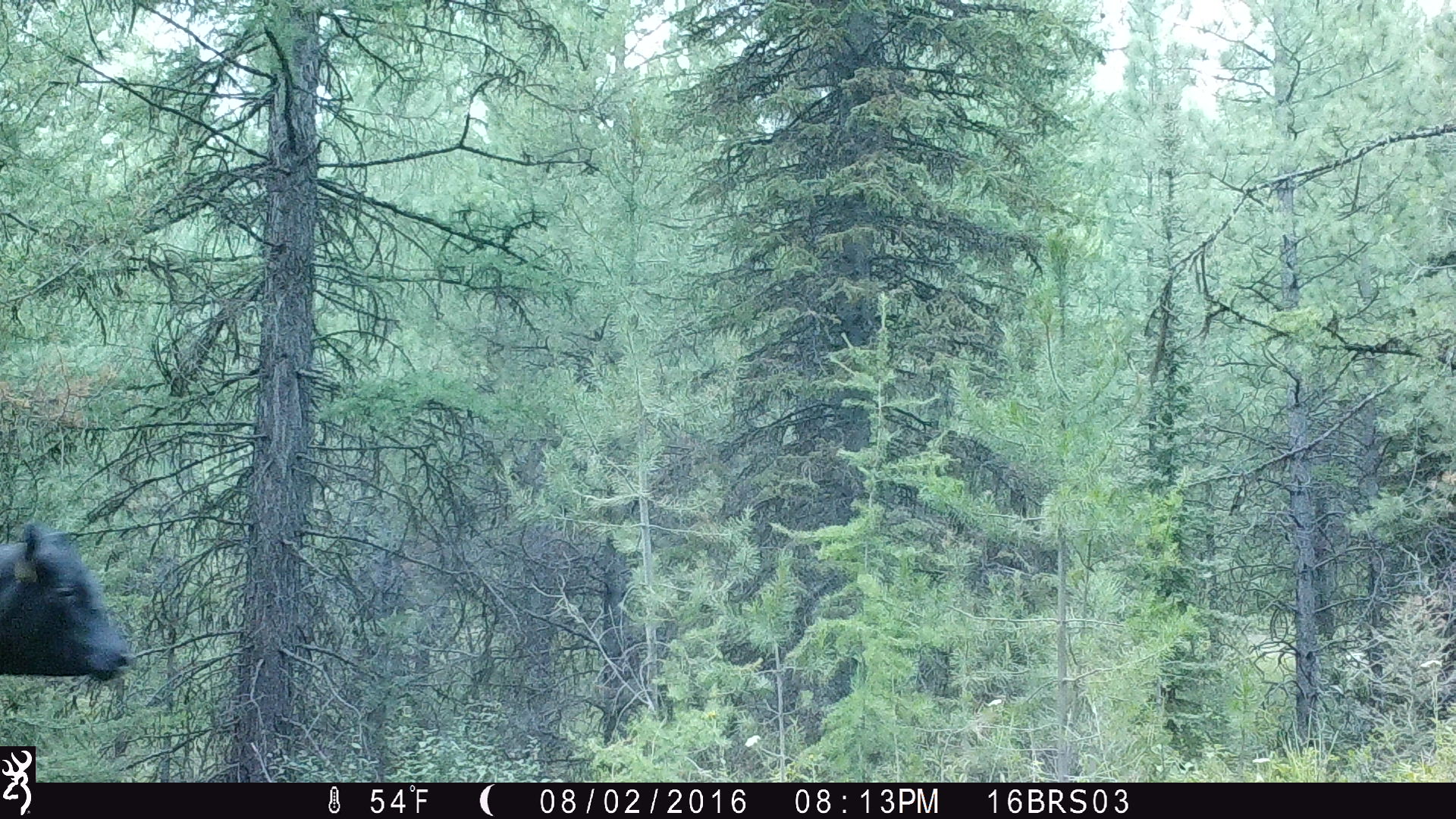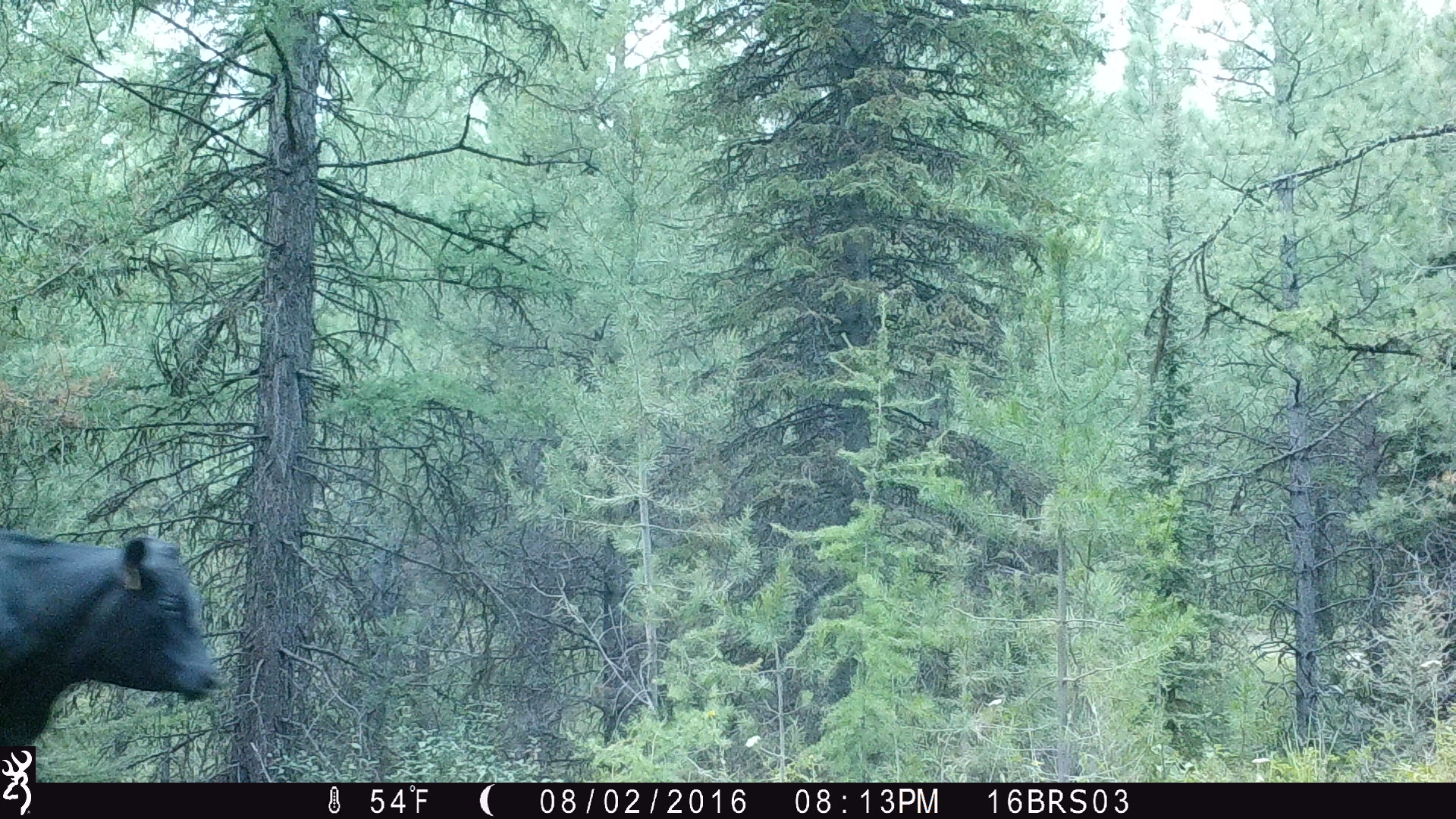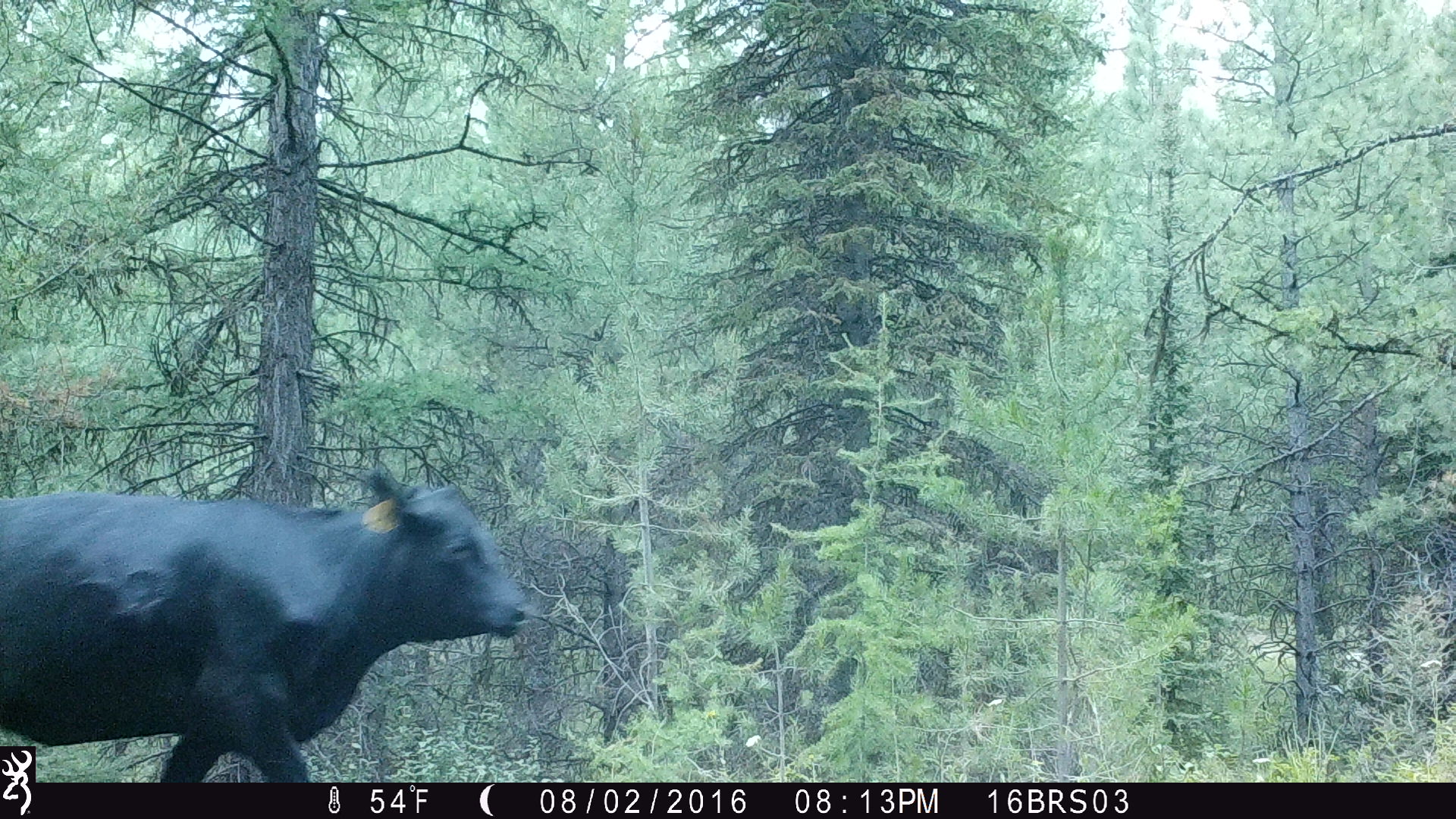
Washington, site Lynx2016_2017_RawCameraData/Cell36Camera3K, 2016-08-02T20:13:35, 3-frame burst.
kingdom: Animalia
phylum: Chordata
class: Mammalia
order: Artiodactyla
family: Bovidae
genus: Bos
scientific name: Bos taurus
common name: domestic cattle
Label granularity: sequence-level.